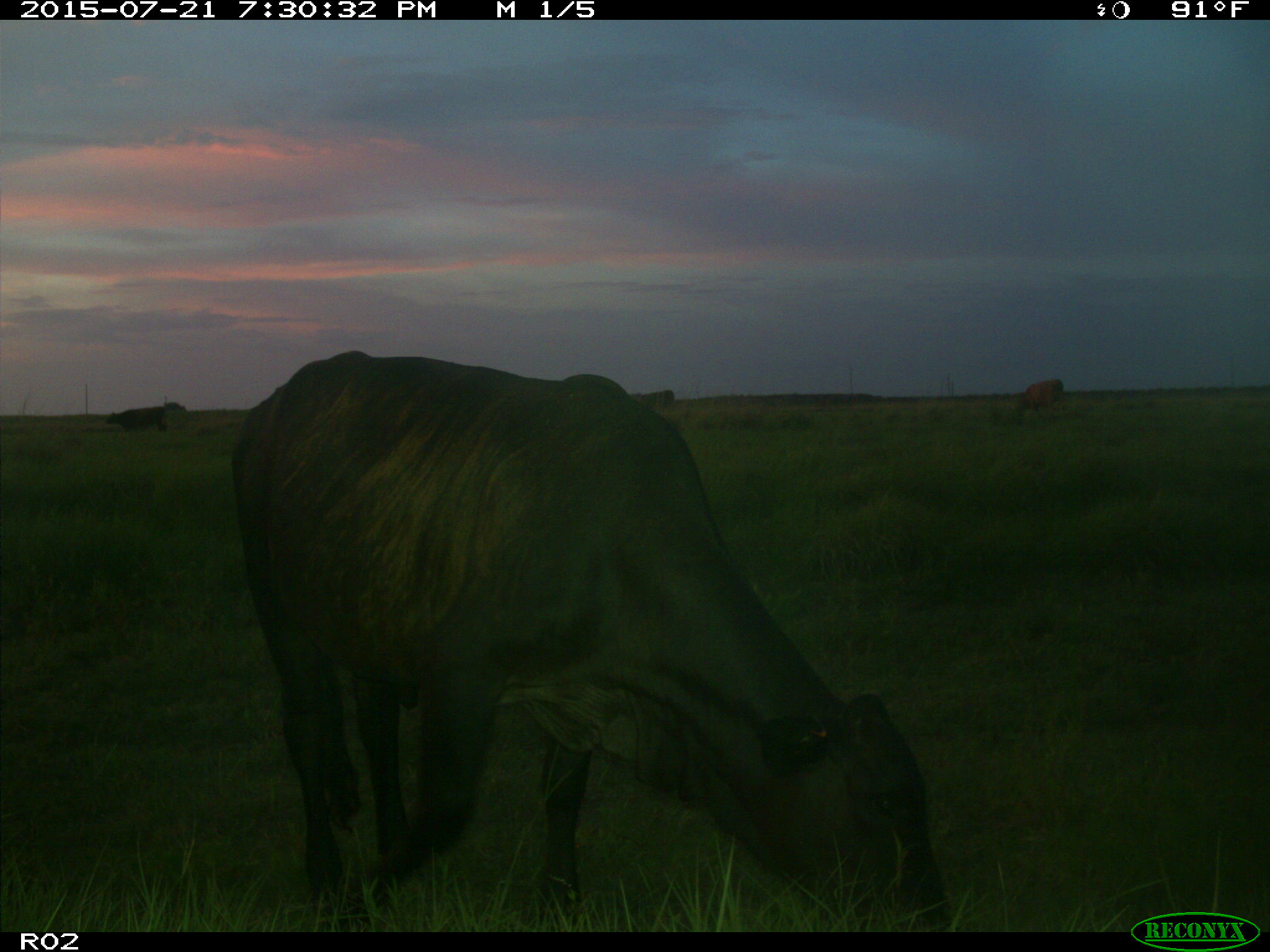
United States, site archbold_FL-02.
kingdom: Animalia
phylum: Chordata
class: Mammalia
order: Artiodactyla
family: Bovidae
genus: Bos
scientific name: Bos taurus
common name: domestic cow